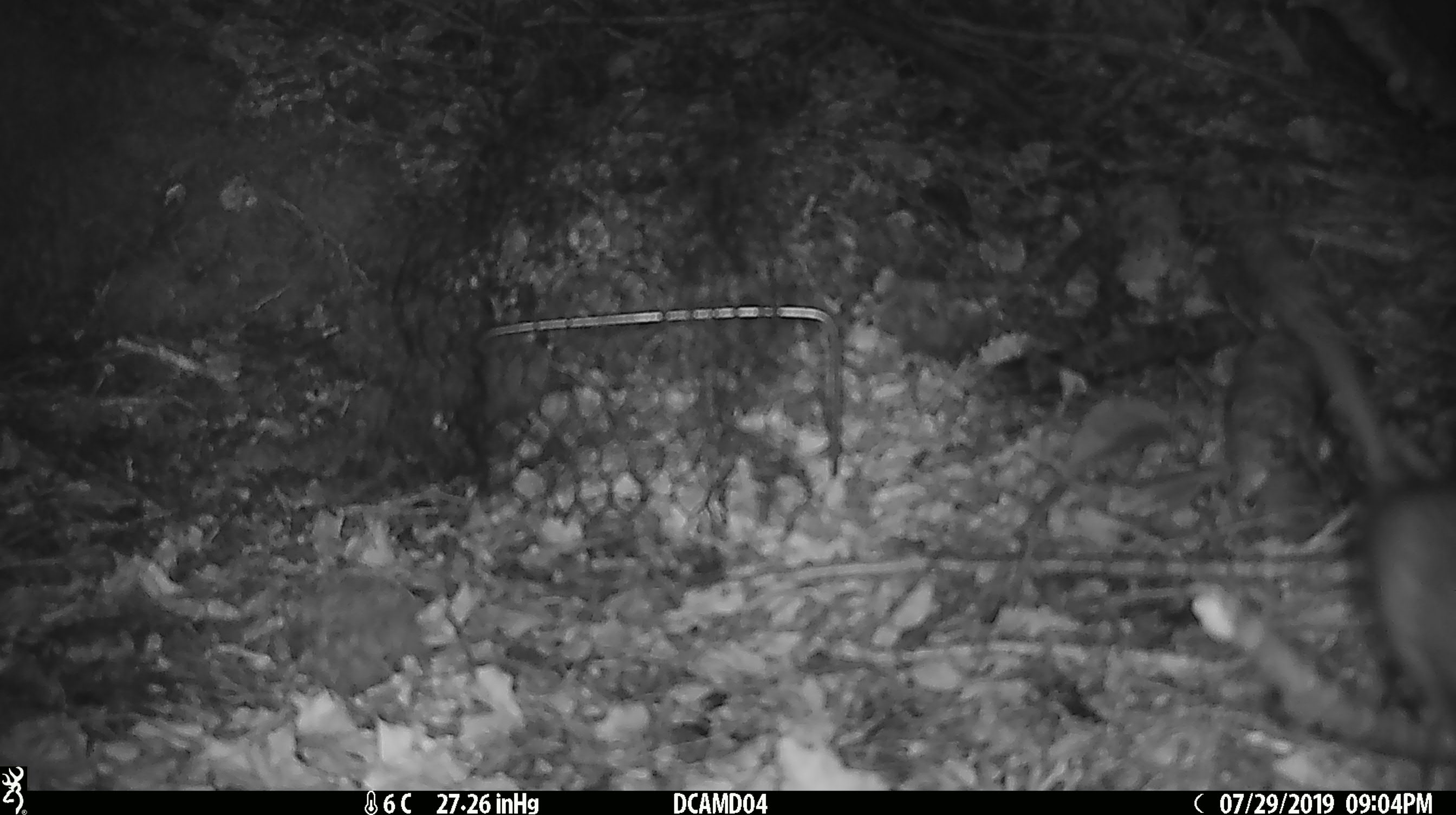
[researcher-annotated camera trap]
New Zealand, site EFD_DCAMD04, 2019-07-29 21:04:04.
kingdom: Animalia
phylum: Chordata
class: Mammalia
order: Rodentia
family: Muridae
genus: Rattus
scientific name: Rattus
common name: rat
Rat (Rattus).